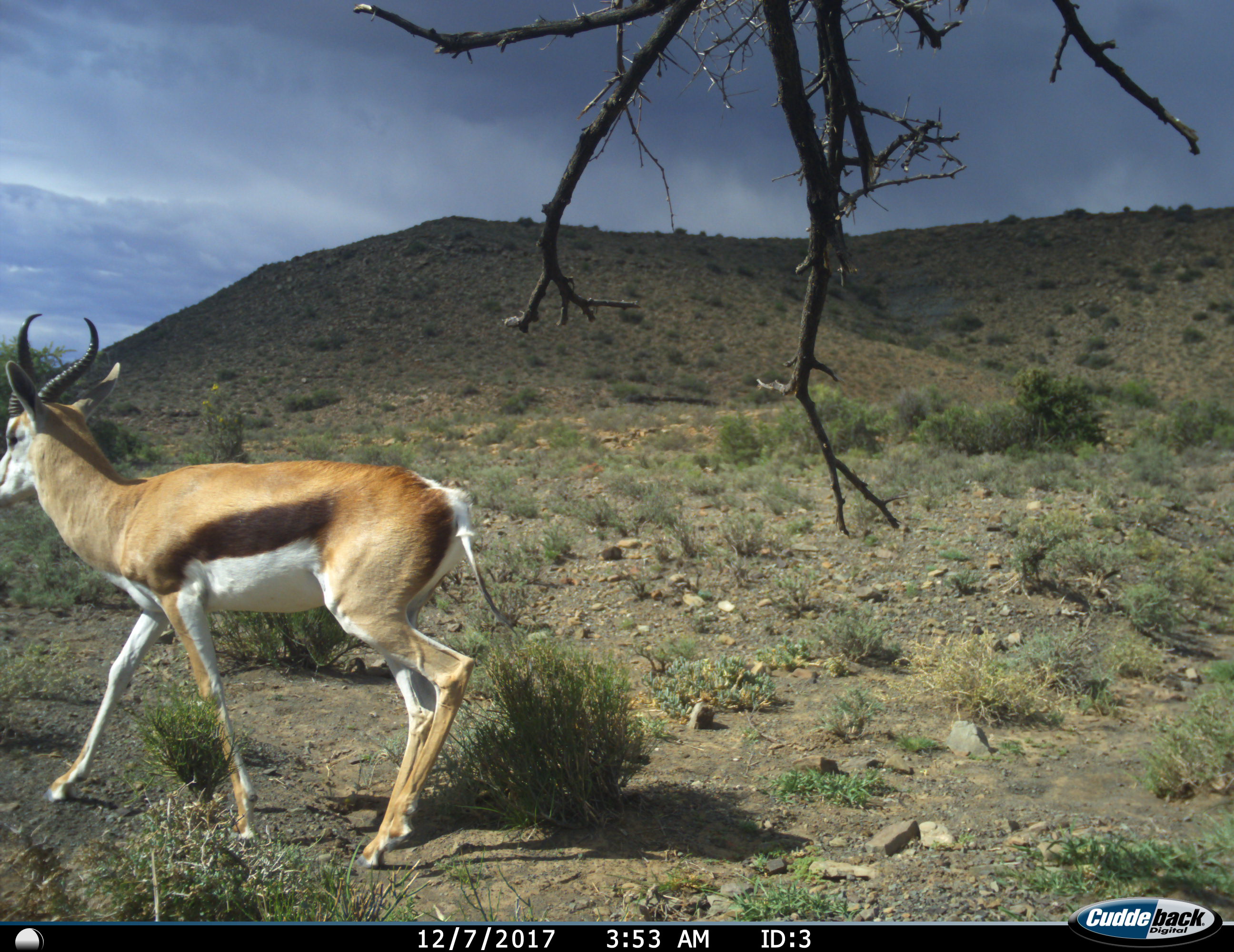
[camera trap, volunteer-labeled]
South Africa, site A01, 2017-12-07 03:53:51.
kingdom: Animalia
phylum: Chordata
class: Mammalia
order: Artiodactyla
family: Bovidae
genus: Antidorcas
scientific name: Antidorcas marsupialis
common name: springbok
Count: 1.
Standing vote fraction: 0%.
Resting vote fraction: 0%.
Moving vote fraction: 100%.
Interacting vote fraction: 0%.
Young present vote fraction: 0%.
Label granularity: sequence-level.